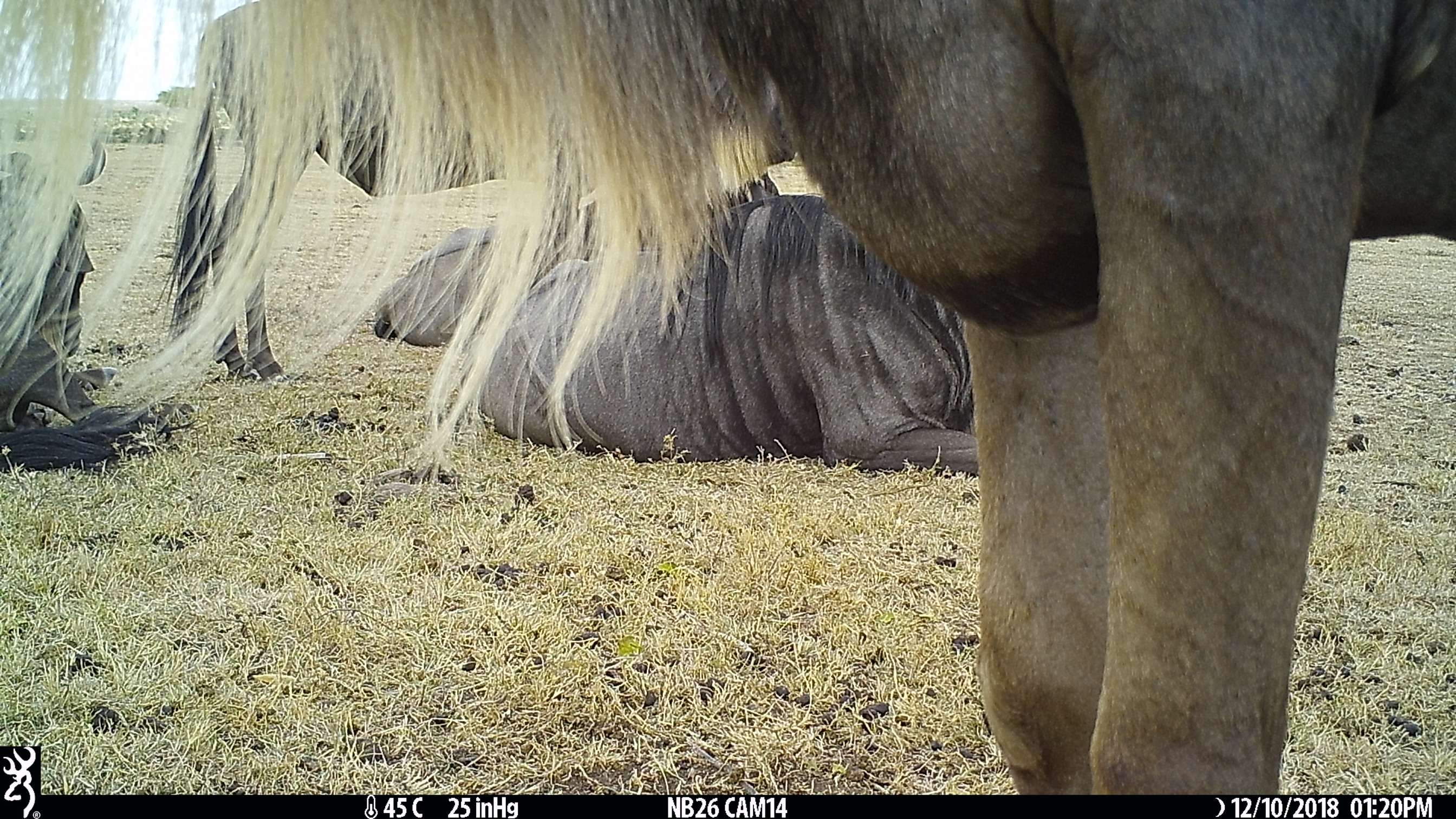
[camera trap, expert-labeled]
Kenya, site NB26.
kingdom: Animalia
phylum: Chordata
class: Mammalia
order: Artiodactyla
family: Bovidae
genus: Connochaetes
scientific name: Connochaetes taurinus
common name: blue wildebeest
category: wildebeest